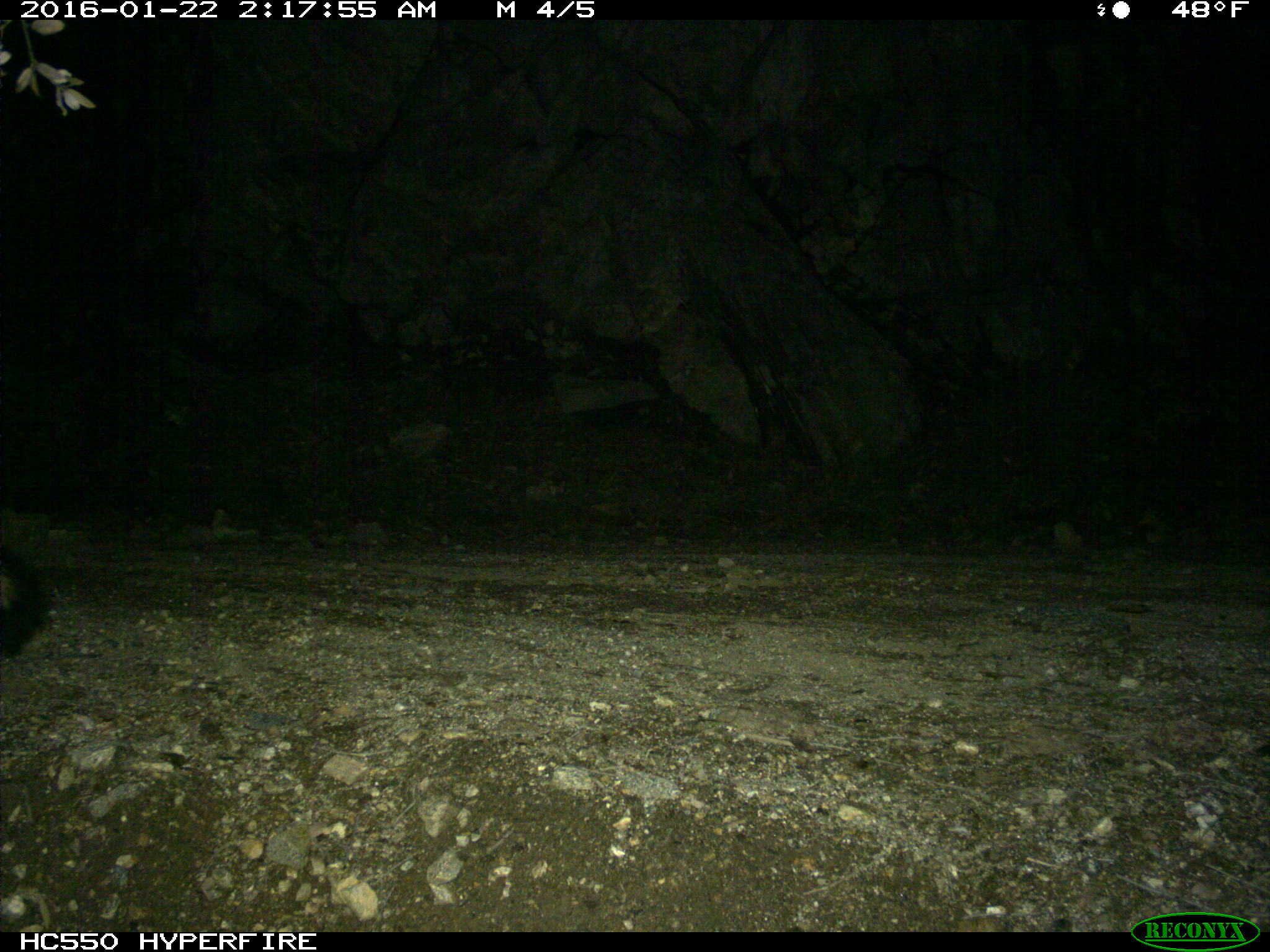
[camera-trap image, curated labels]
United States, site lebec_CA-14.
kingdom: Animalia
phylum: Chordata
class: Mammalia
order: Carnivora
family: Mephitidae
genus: Mephitis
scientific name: Mephitis mephitis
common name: striped skunk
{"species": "Mephitis mephitis (striped skunk)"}